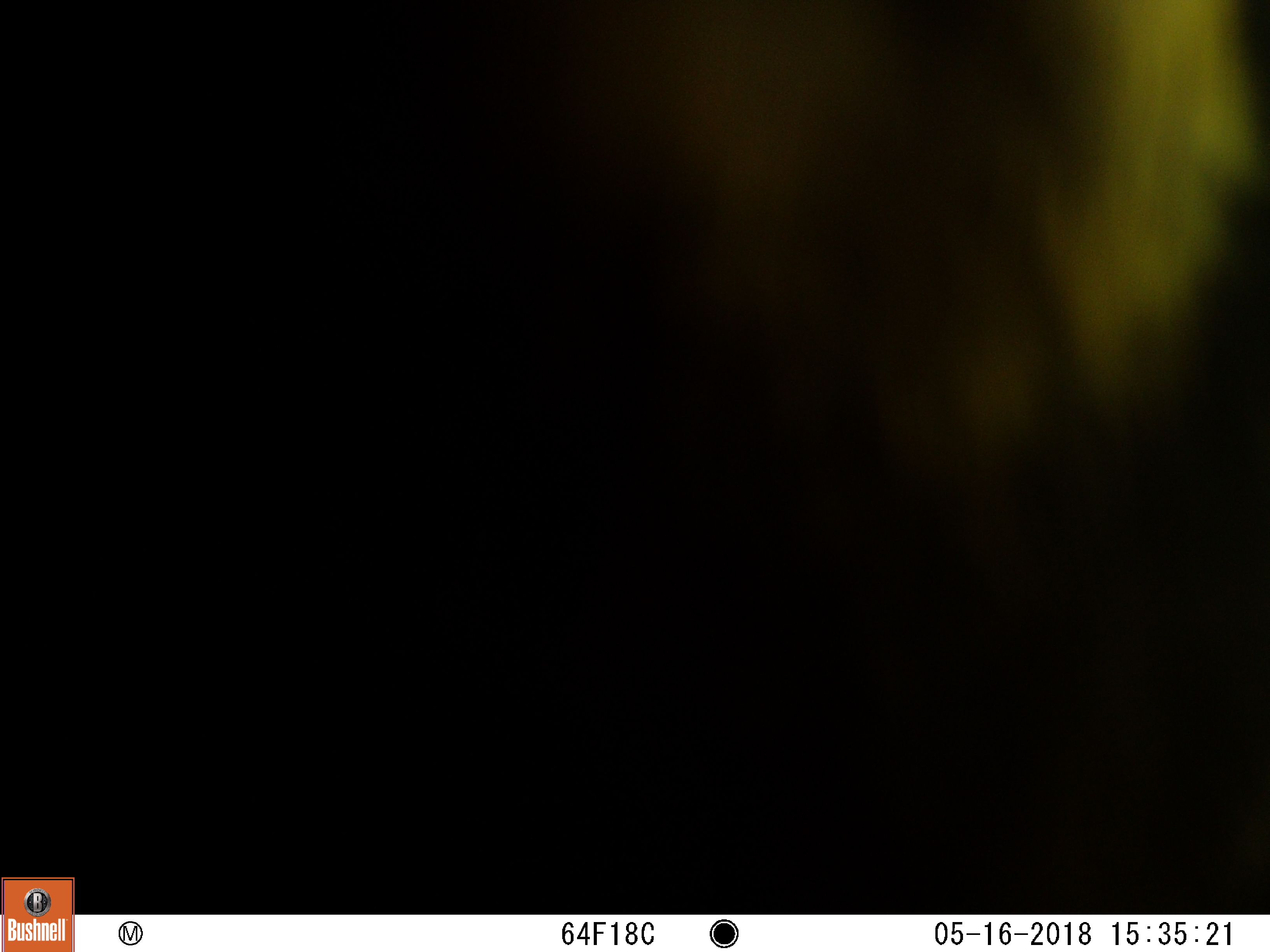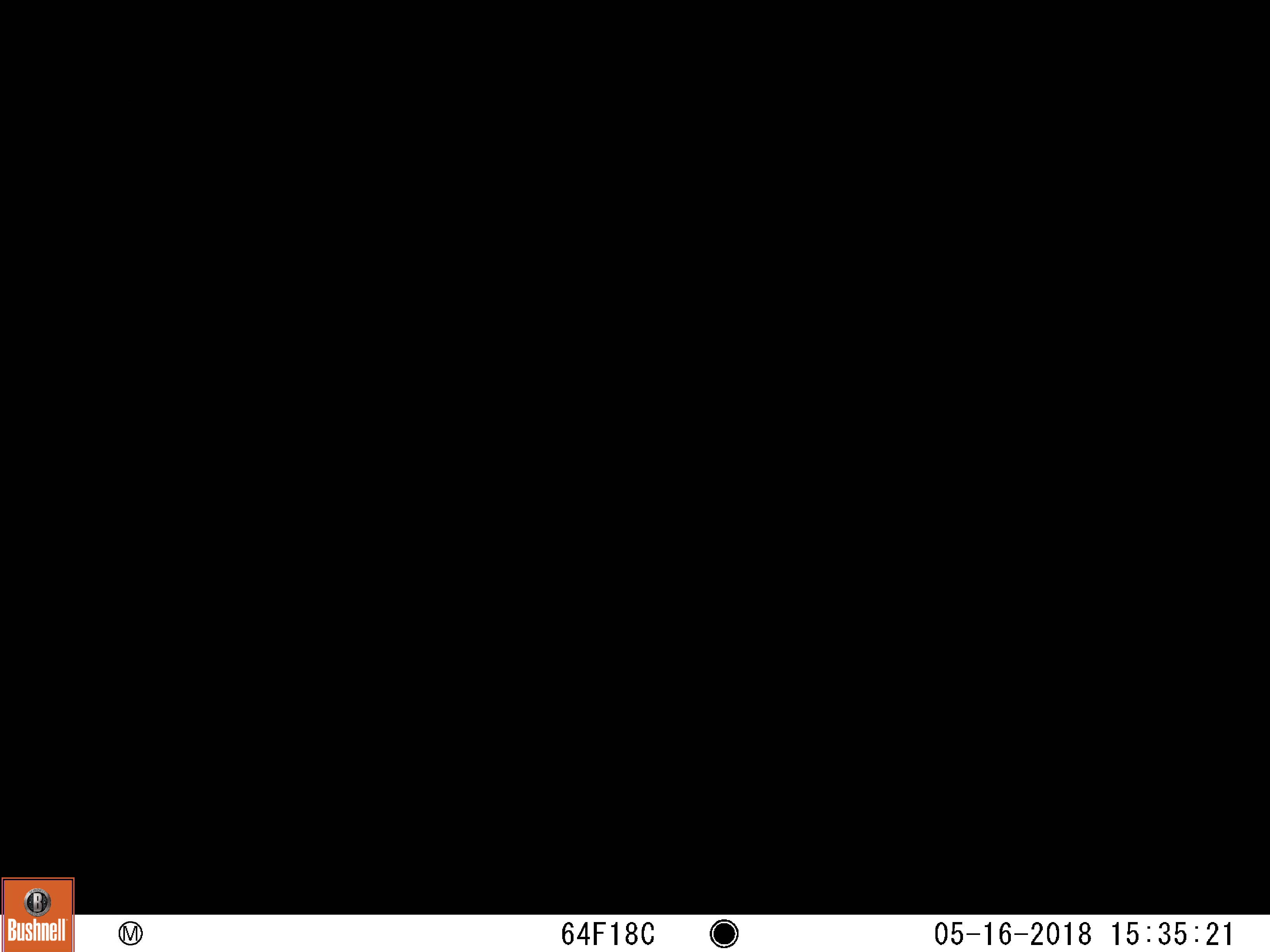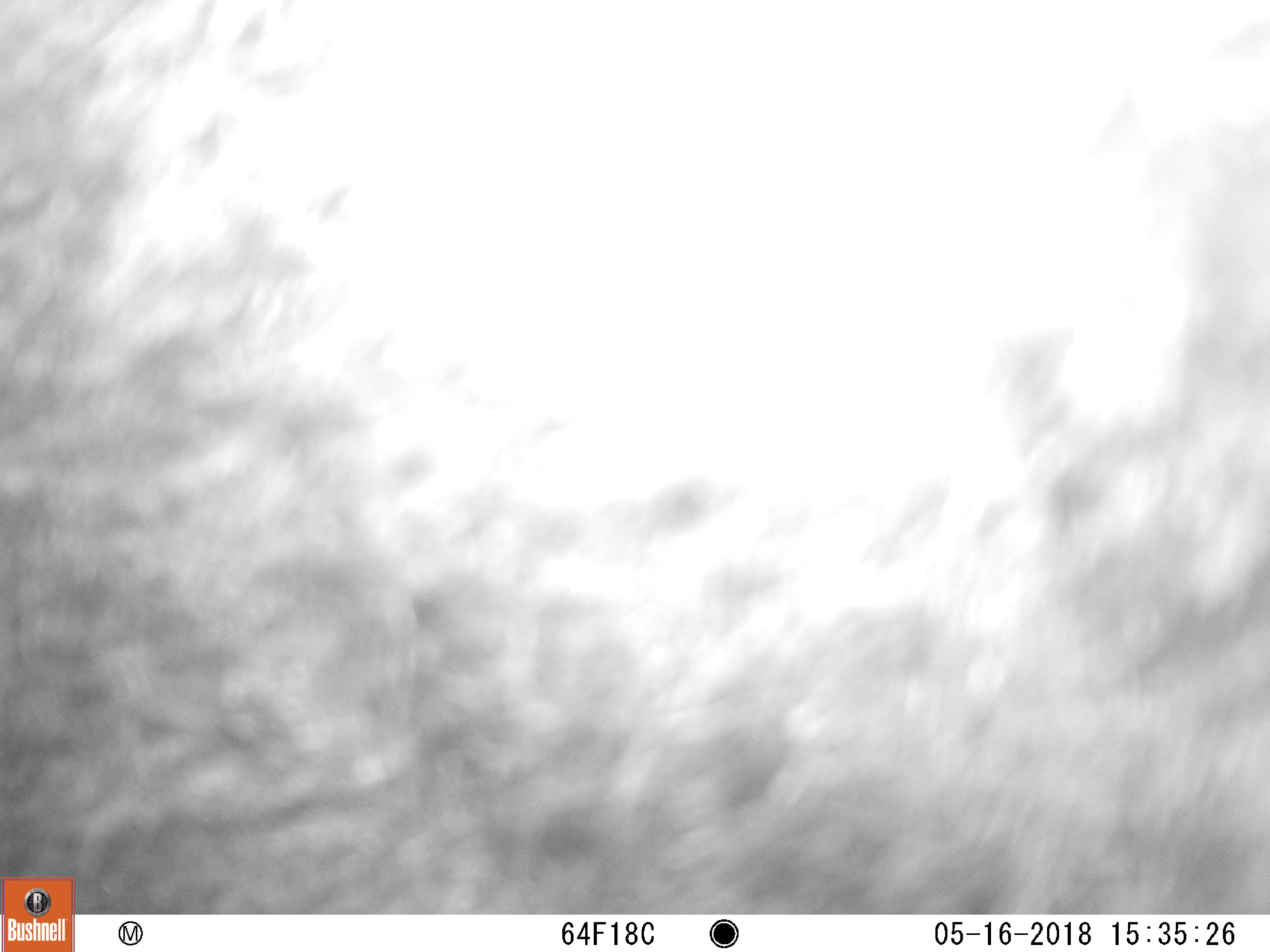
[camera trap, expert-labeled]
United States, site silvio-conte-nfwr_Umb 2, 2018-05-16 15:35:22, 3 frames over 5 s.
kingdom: Animalia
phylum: Chordata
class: Mammalia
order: Carnivora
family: Ursidae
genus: Ursus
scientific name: Ursus americanus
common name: black bear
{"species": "black bear (Ursus americanus)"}